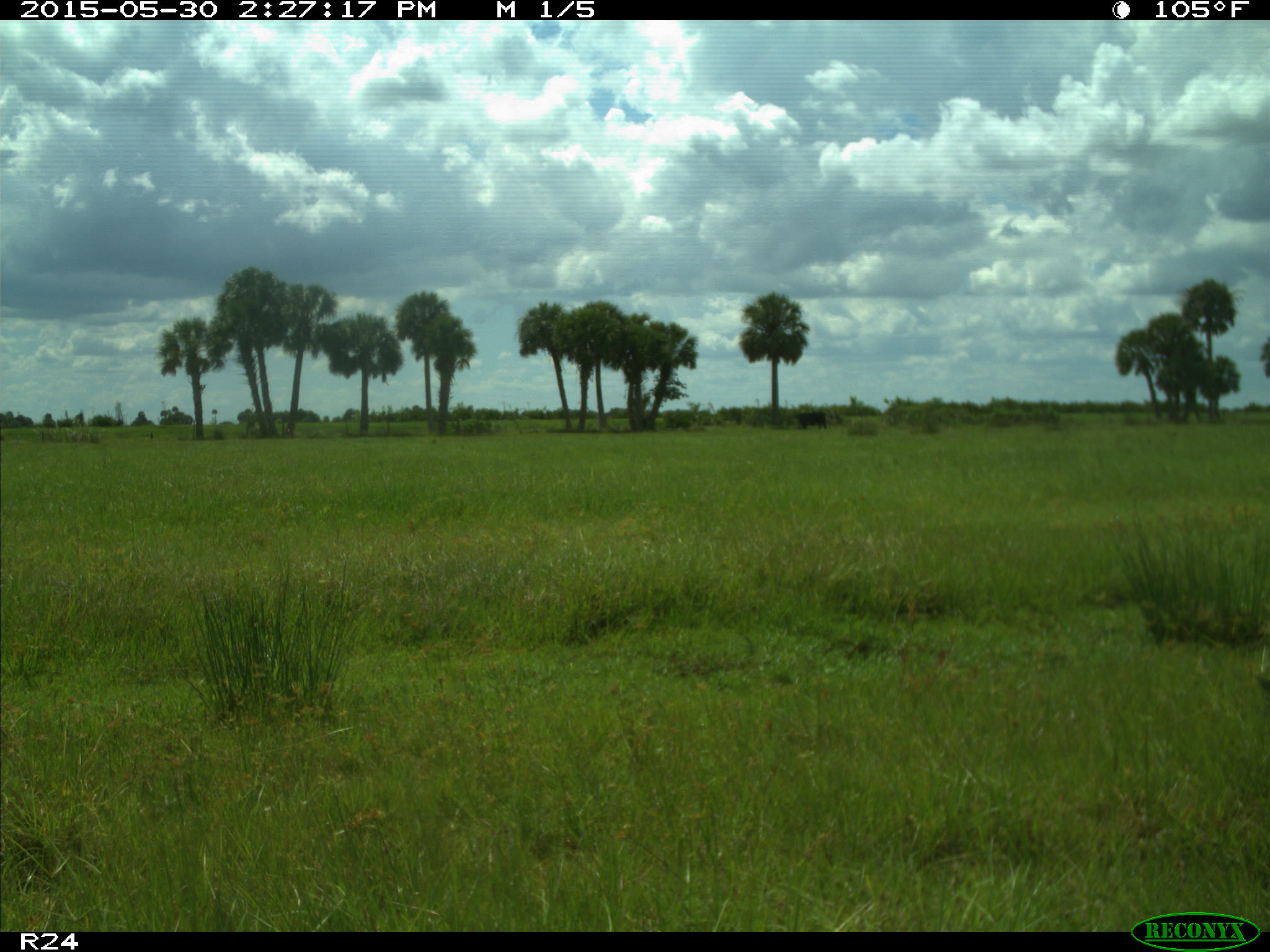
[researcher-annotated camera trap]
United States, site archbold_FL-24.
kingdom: Animalia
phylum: Chordata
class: Mammalia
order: Artiodactyla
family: Bovidae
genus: Bos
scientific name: Bos taurus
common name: domestic cow